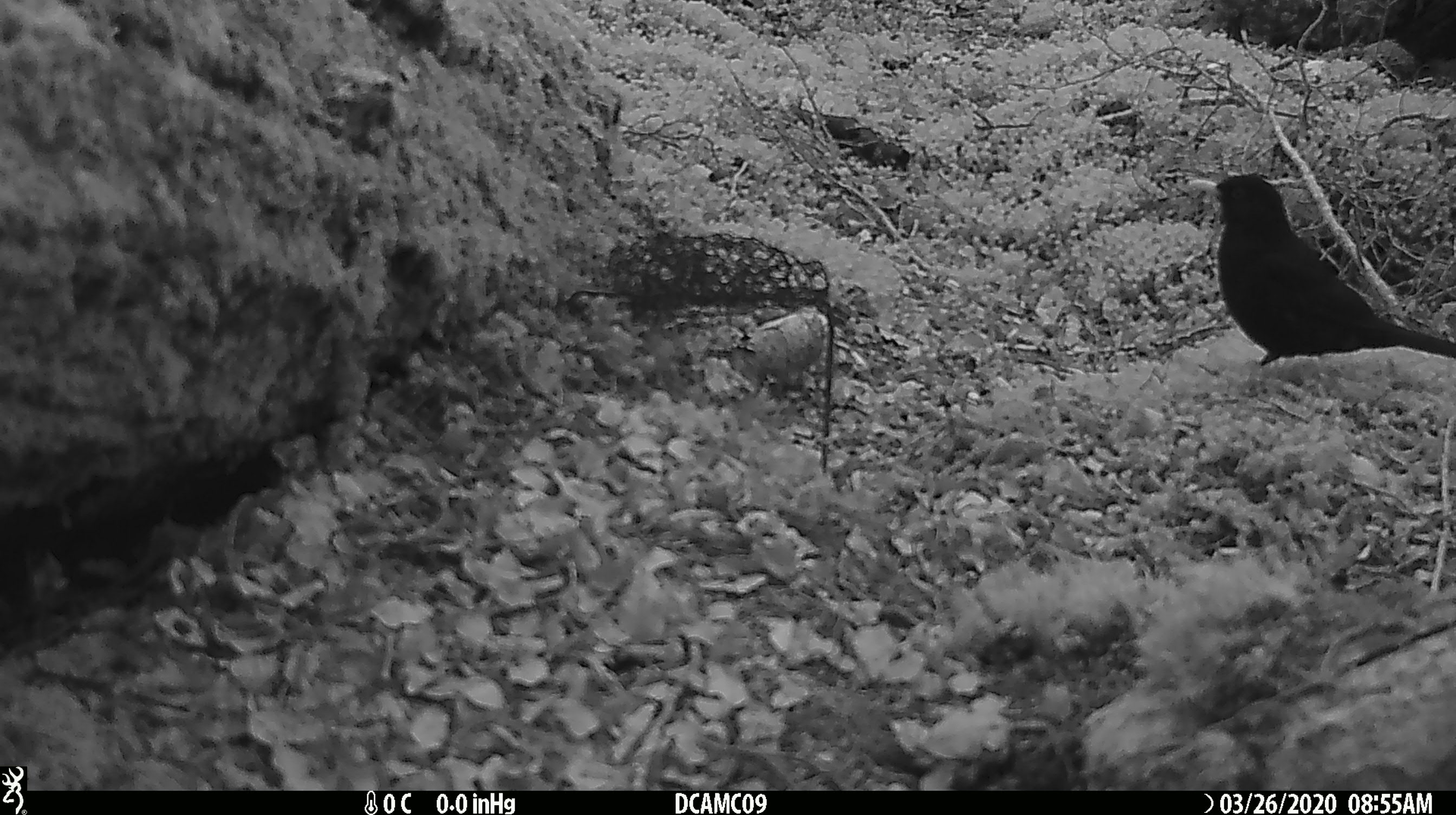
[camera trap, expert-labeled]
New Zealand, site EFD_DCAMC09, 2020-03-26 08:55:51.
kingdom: Animalia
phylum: Chordata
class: Aves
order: Passeriformes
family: Turdidae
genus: Turdus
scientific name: Turdus merula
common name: eurasian blackbird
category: blackbird